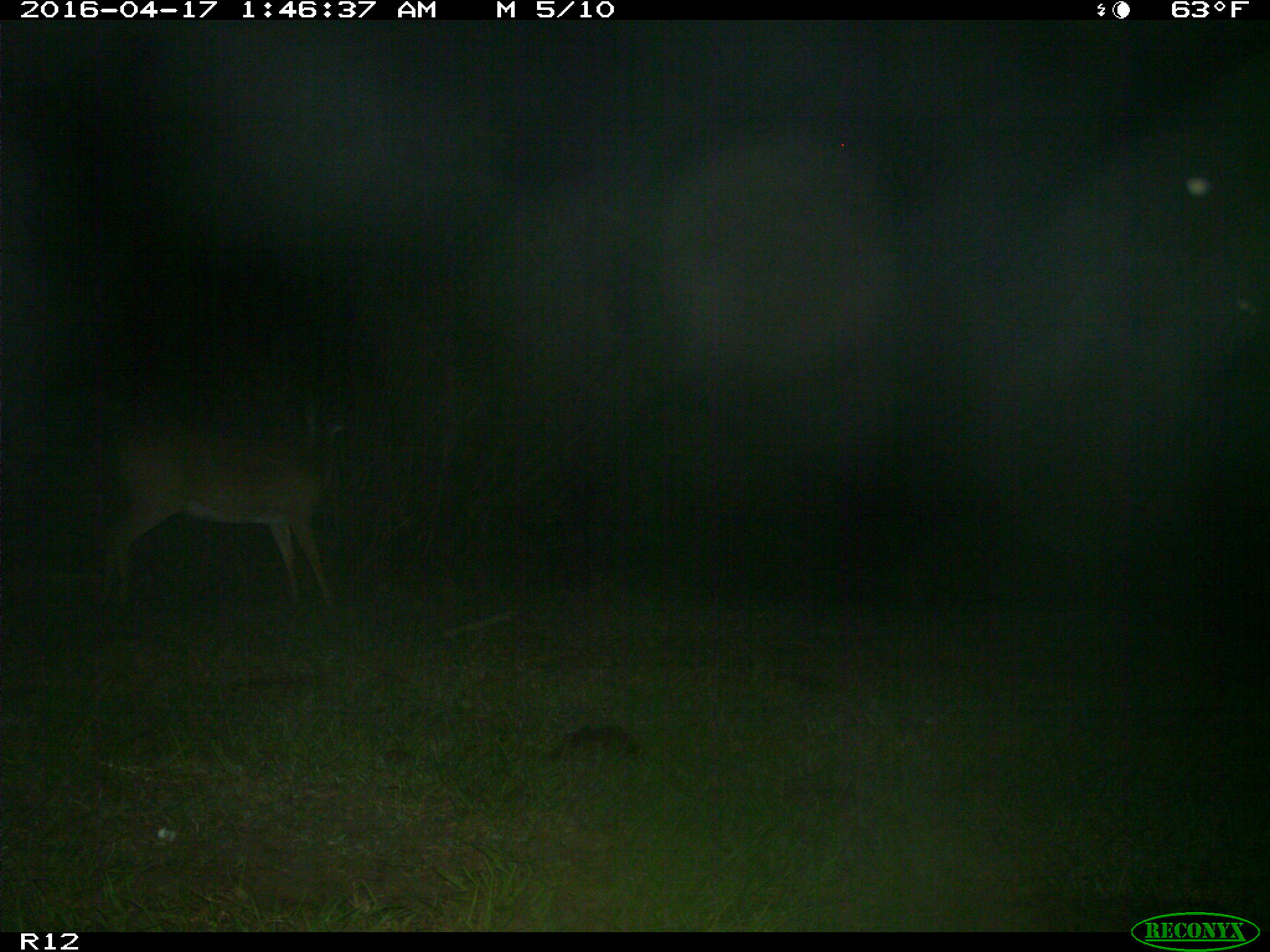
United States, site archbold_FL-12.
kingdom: Animalia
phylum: Chordata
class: Mammalia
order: Artiodactyla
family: Cervidae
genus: Odocoileus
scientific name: Odocoileus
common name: deer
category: unidentified deer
Unidentified deer (deer) (Odocoileus).